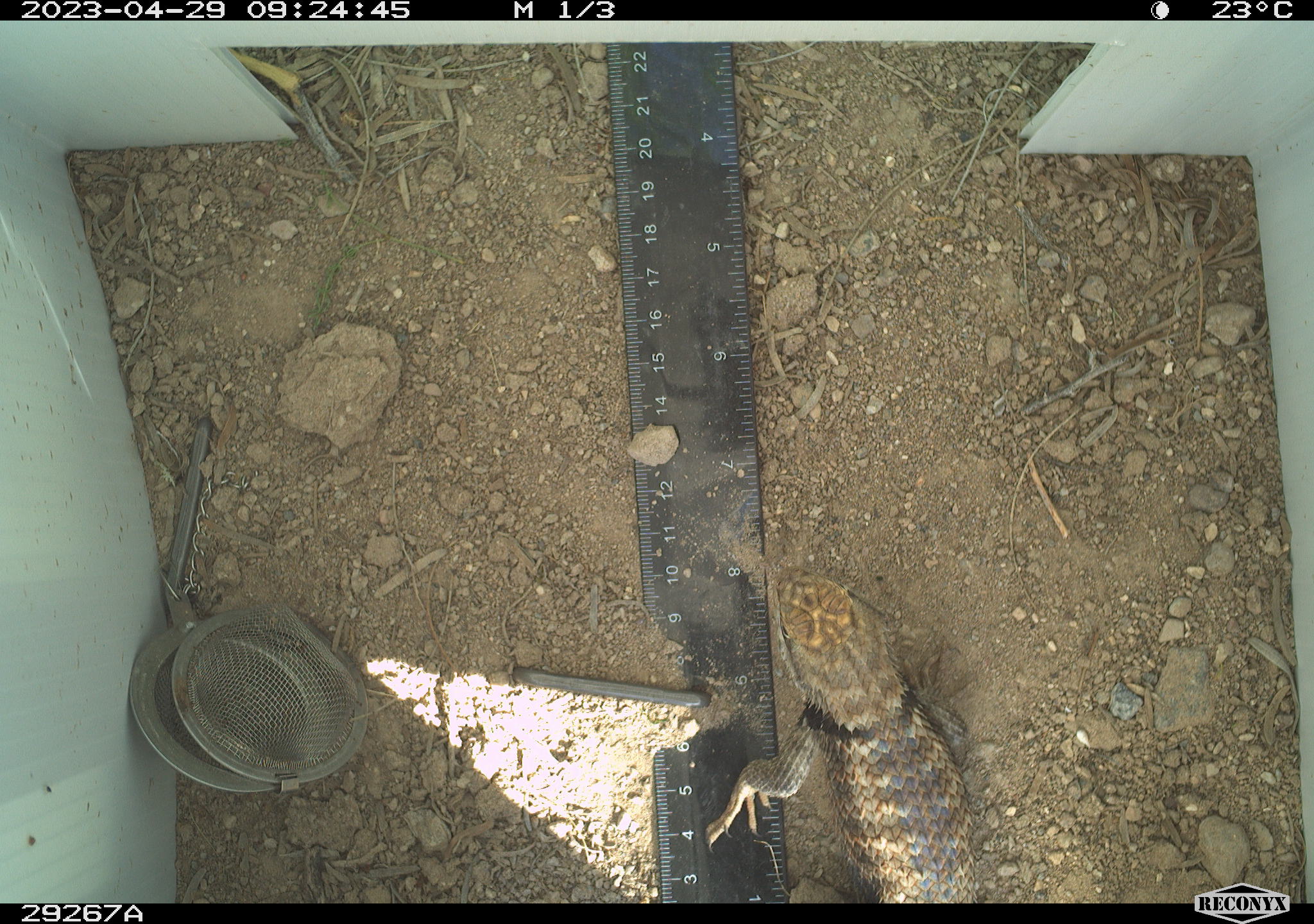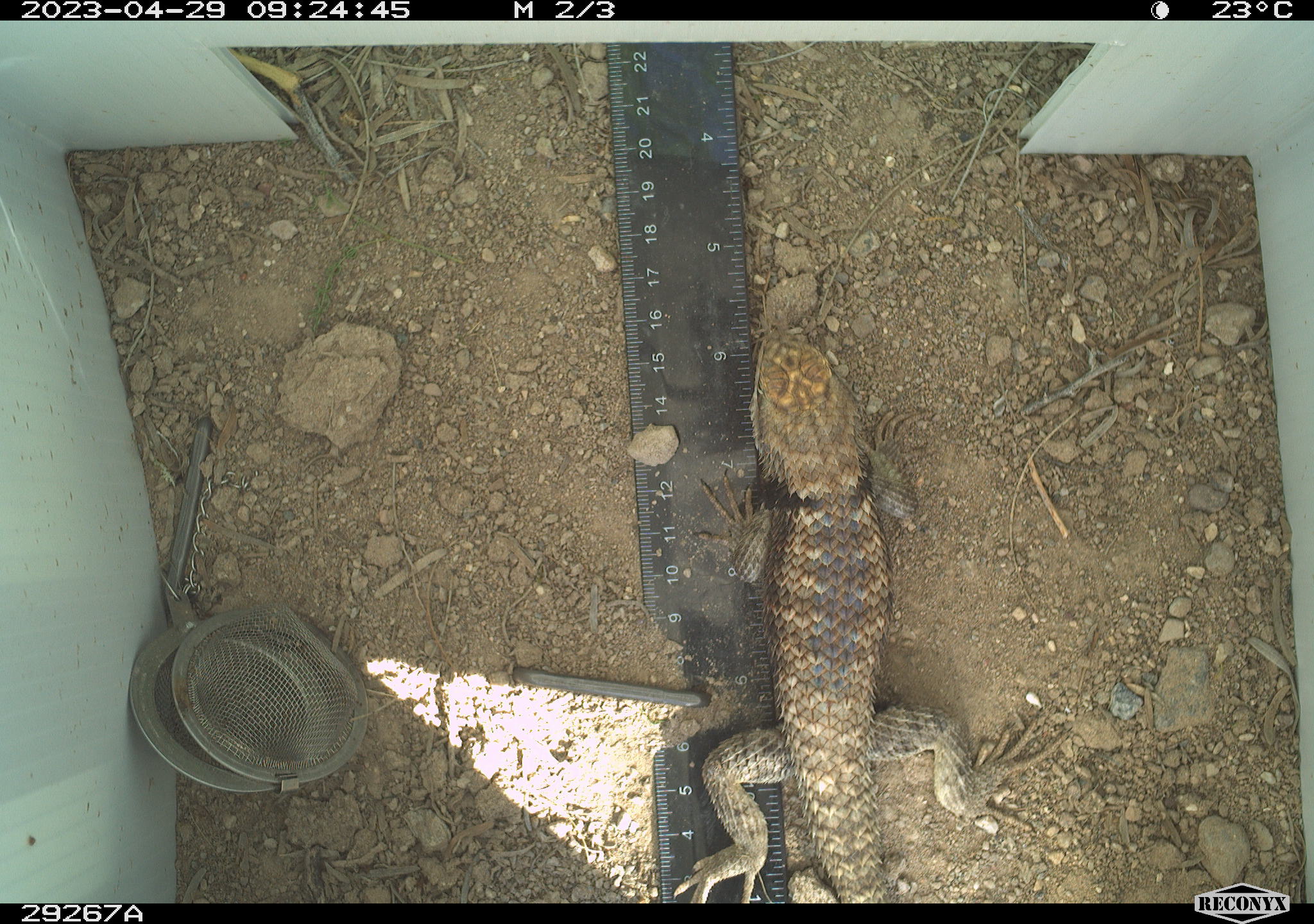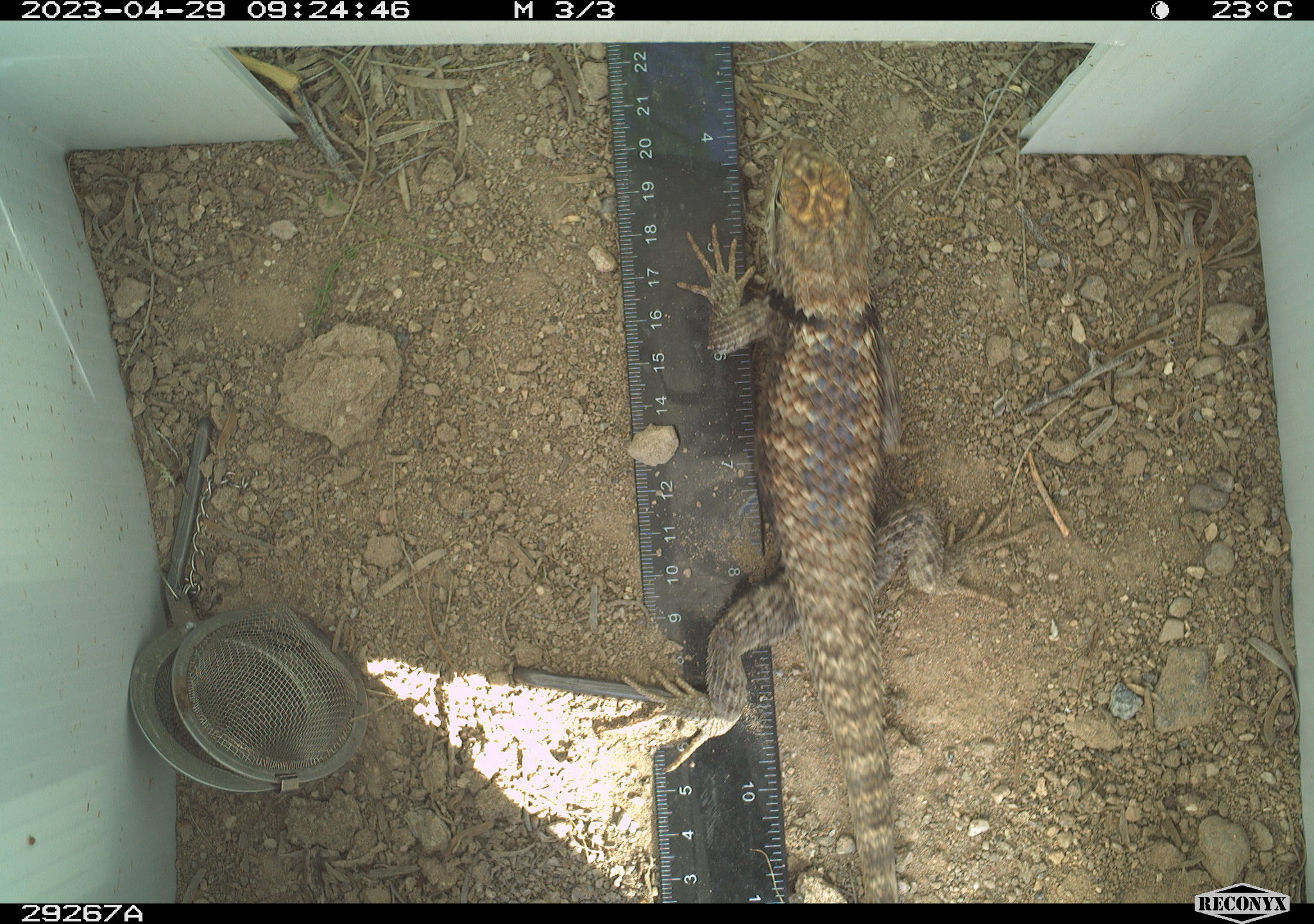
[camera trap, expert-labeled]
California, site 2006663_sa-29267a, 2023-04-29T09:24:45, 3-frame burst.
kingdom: Animalia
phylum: Chordata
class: Reptilia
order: Squamata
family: Phrynosomatidae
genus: Sceloporus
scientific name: Sceloporus uniformis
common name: yellow-backed spiny lizard